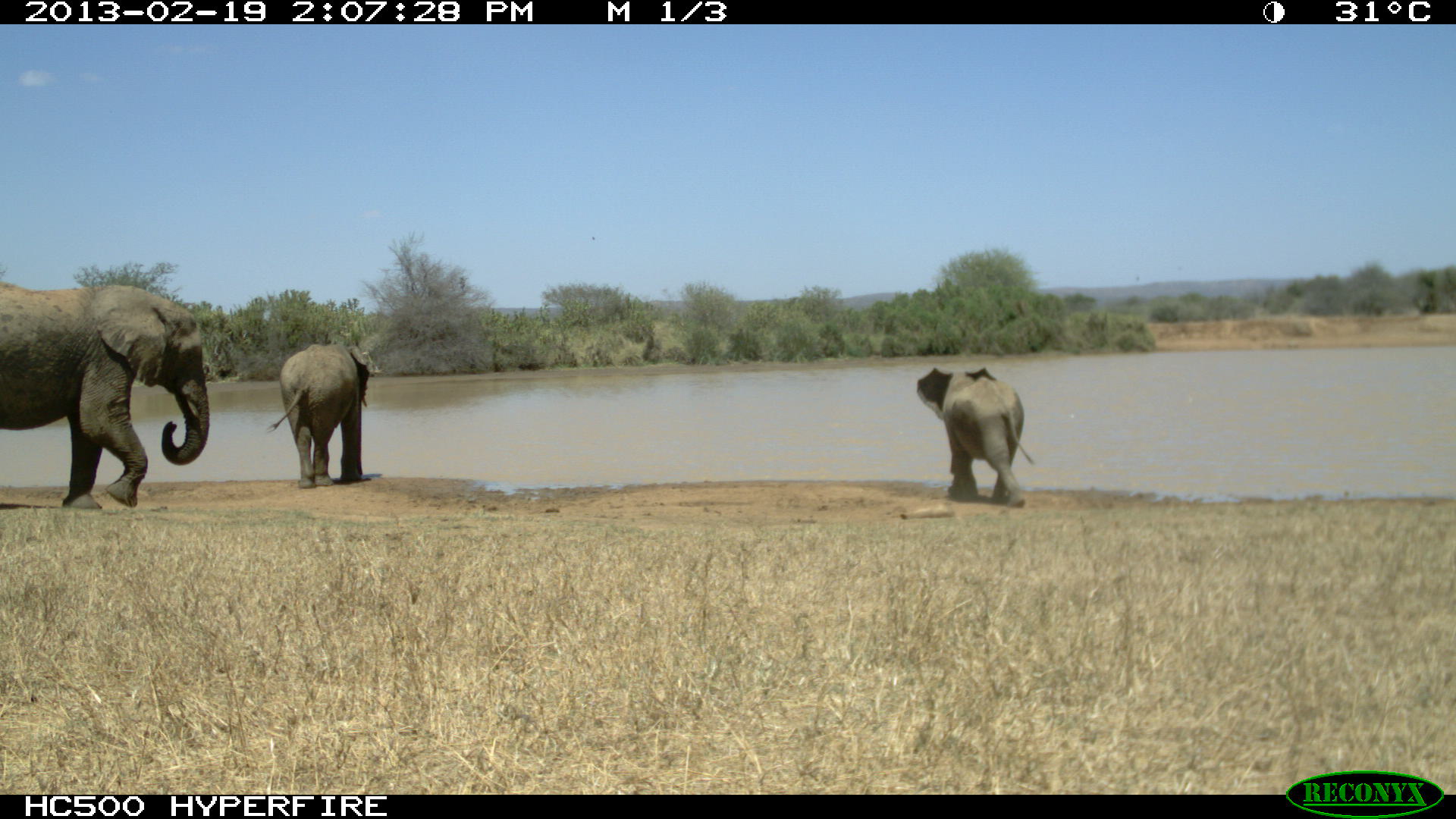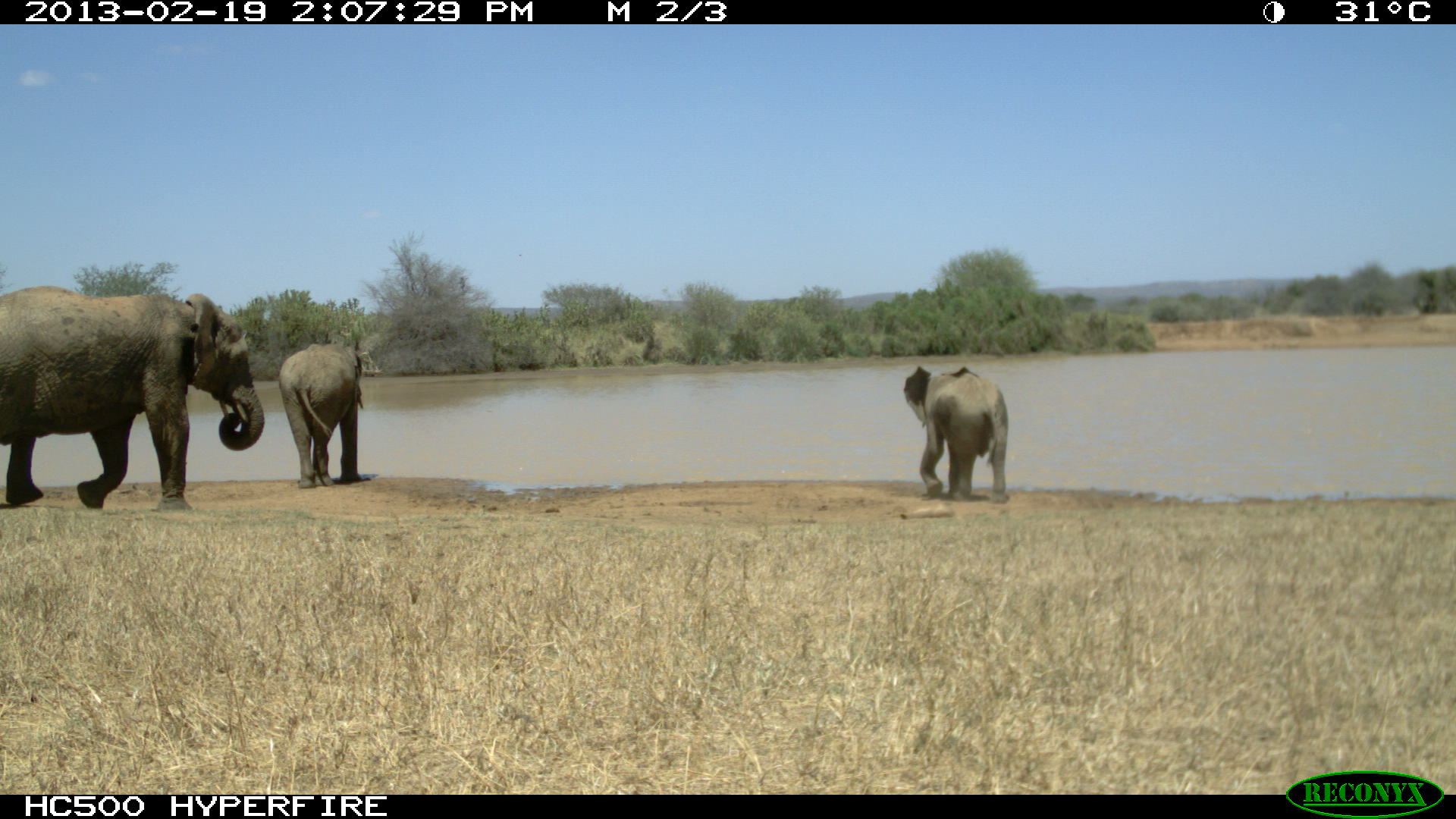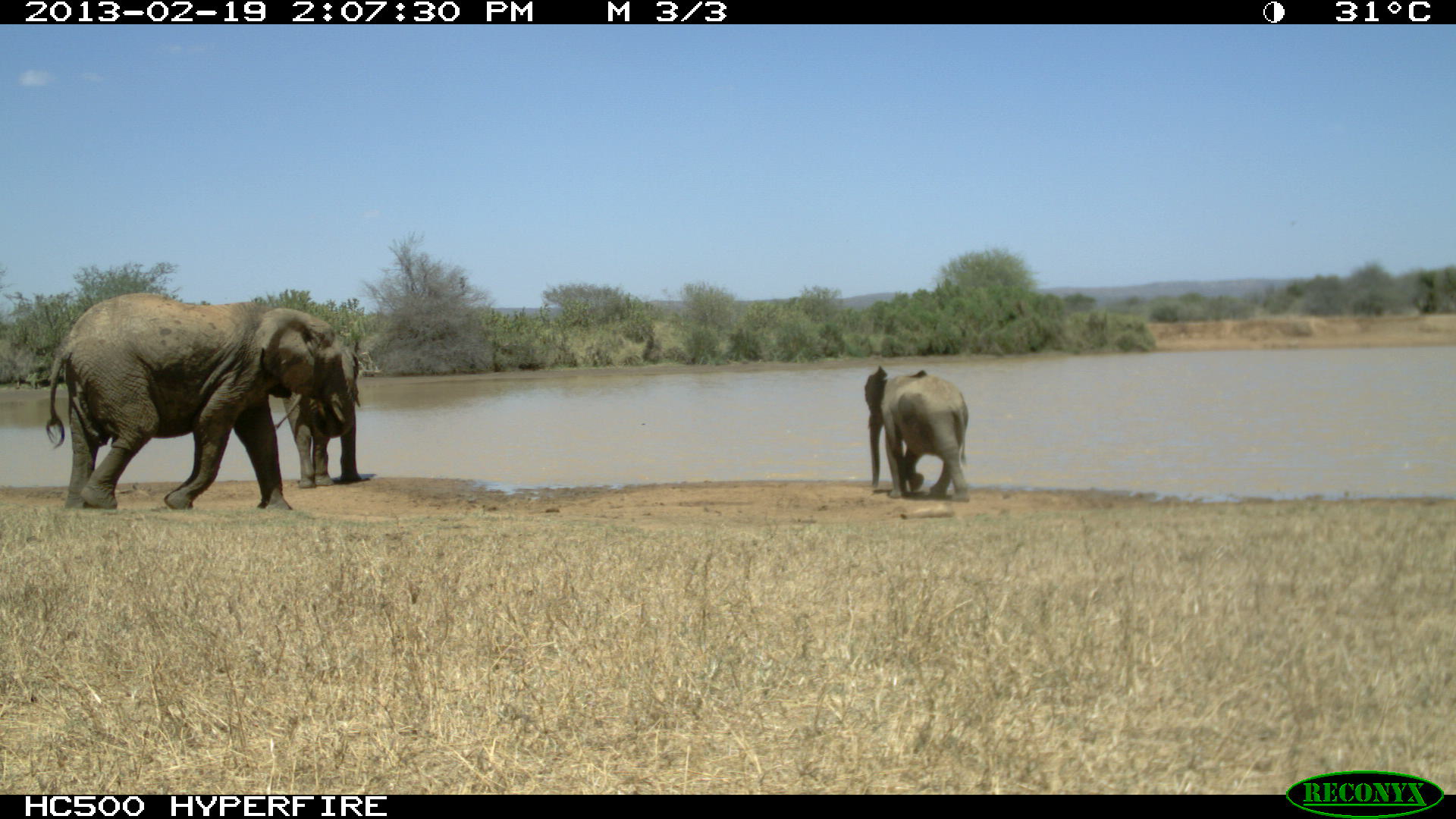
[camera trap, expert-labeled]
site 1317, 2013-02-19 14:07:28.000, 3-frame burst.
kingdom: Animalia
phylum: Chordata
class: Mammalia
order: Proboscidea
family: Elephantidae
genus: Loxodonta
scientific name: Loxodonta africana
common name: african bush elephant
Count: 3.